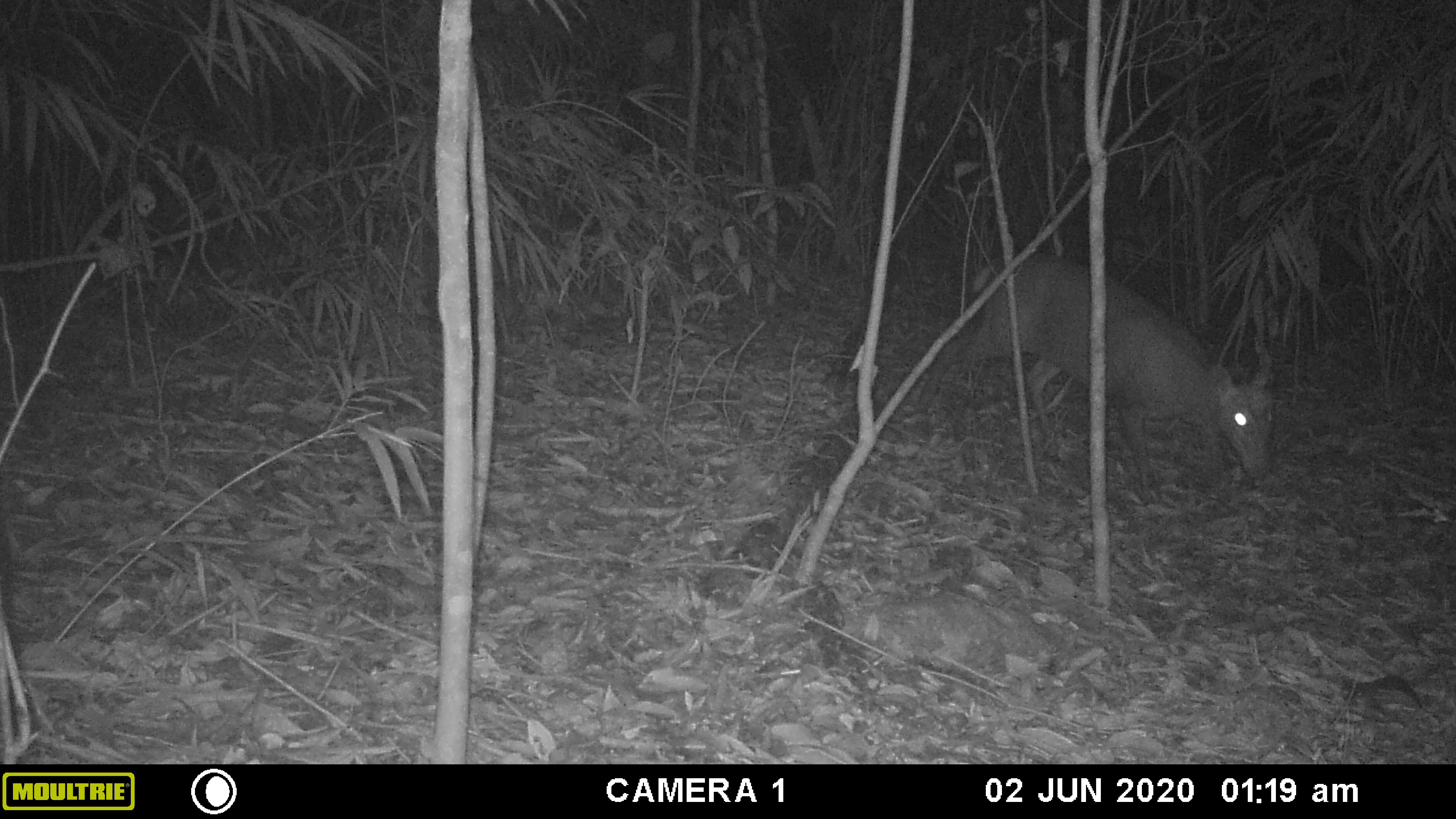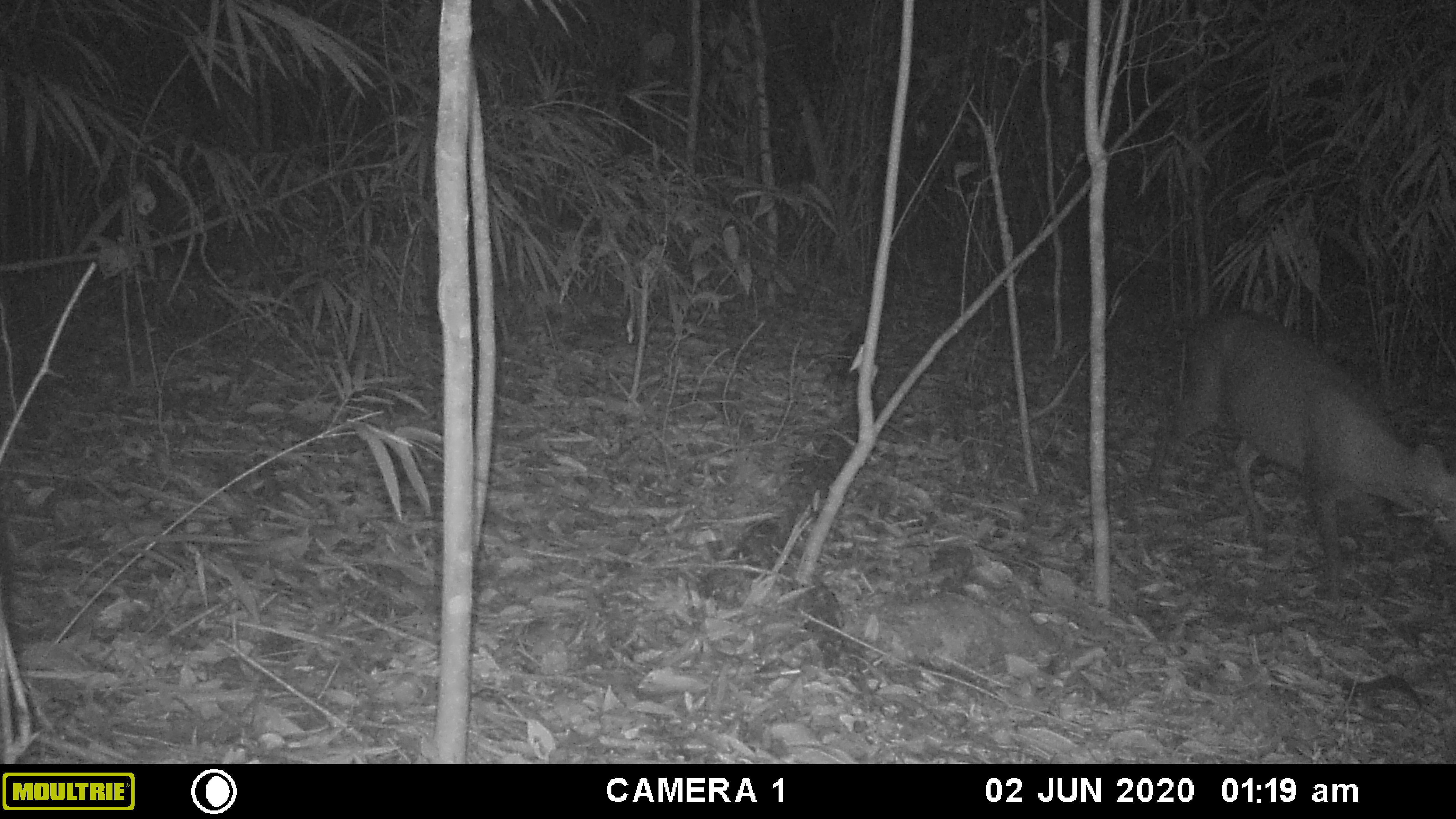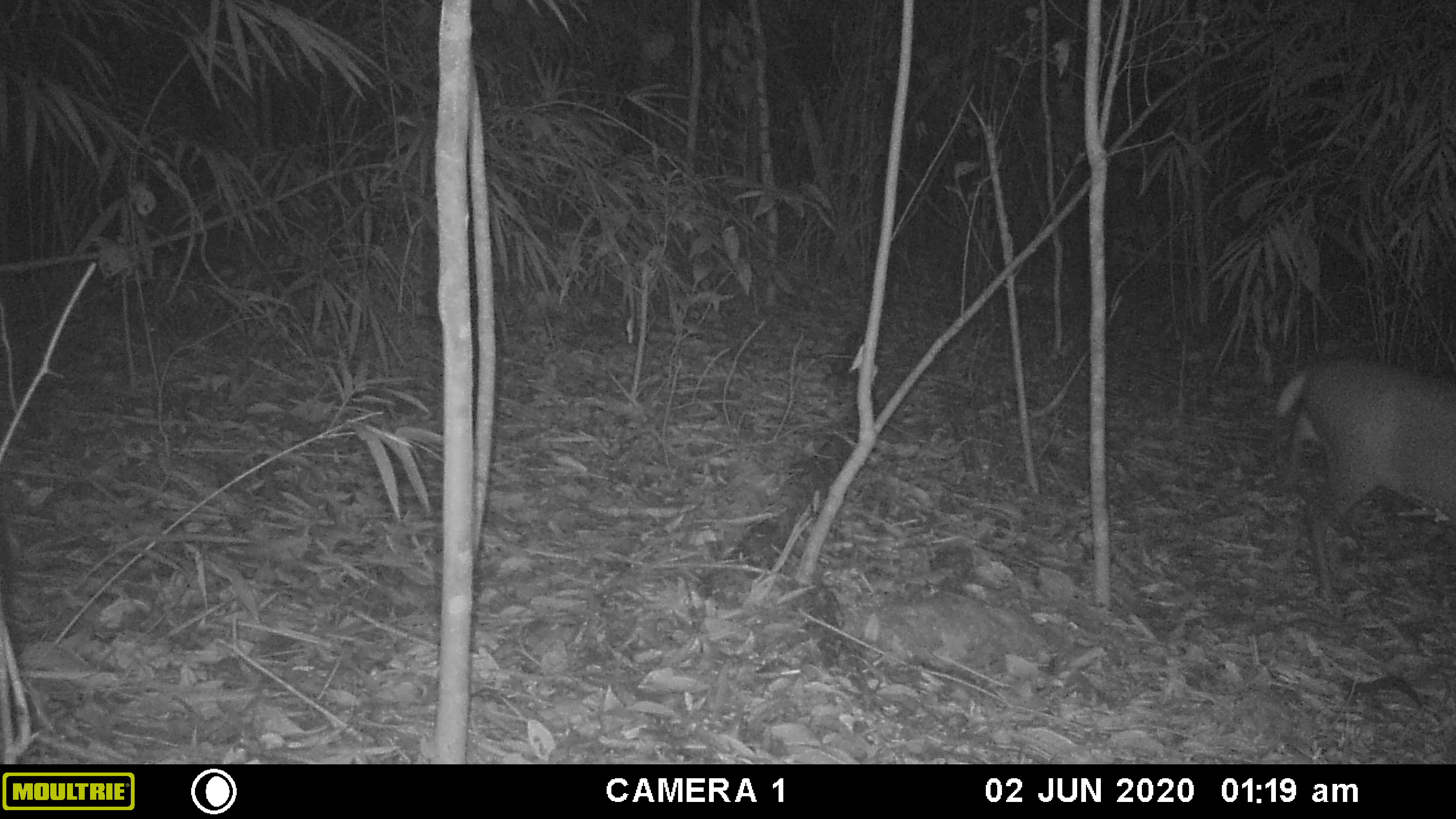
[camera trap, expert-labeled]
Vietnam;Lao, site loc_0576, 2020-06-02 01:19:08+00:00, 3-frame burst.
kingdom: Animalia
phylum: Chordata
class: Mammalia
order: Artiodactyla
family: Cervidae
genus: Muntiacus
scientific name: Muntiacus rooseveltorum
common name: roosevelt's muntjac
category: roosevelts muntjac group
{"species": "roosevelts muntjac group (roosevelt's muntjac) (Muntiacus rooseveltorum)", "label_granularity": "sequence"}